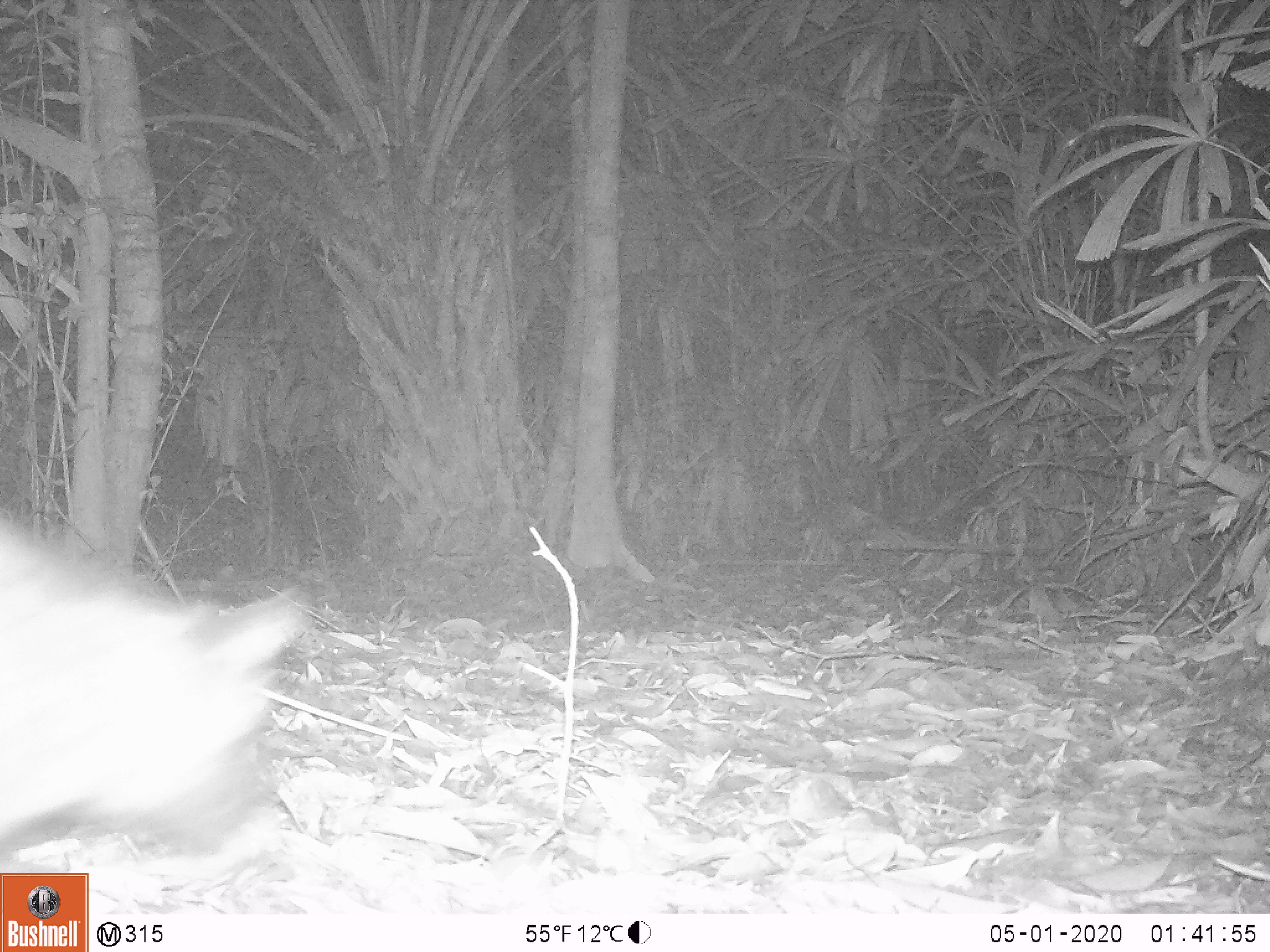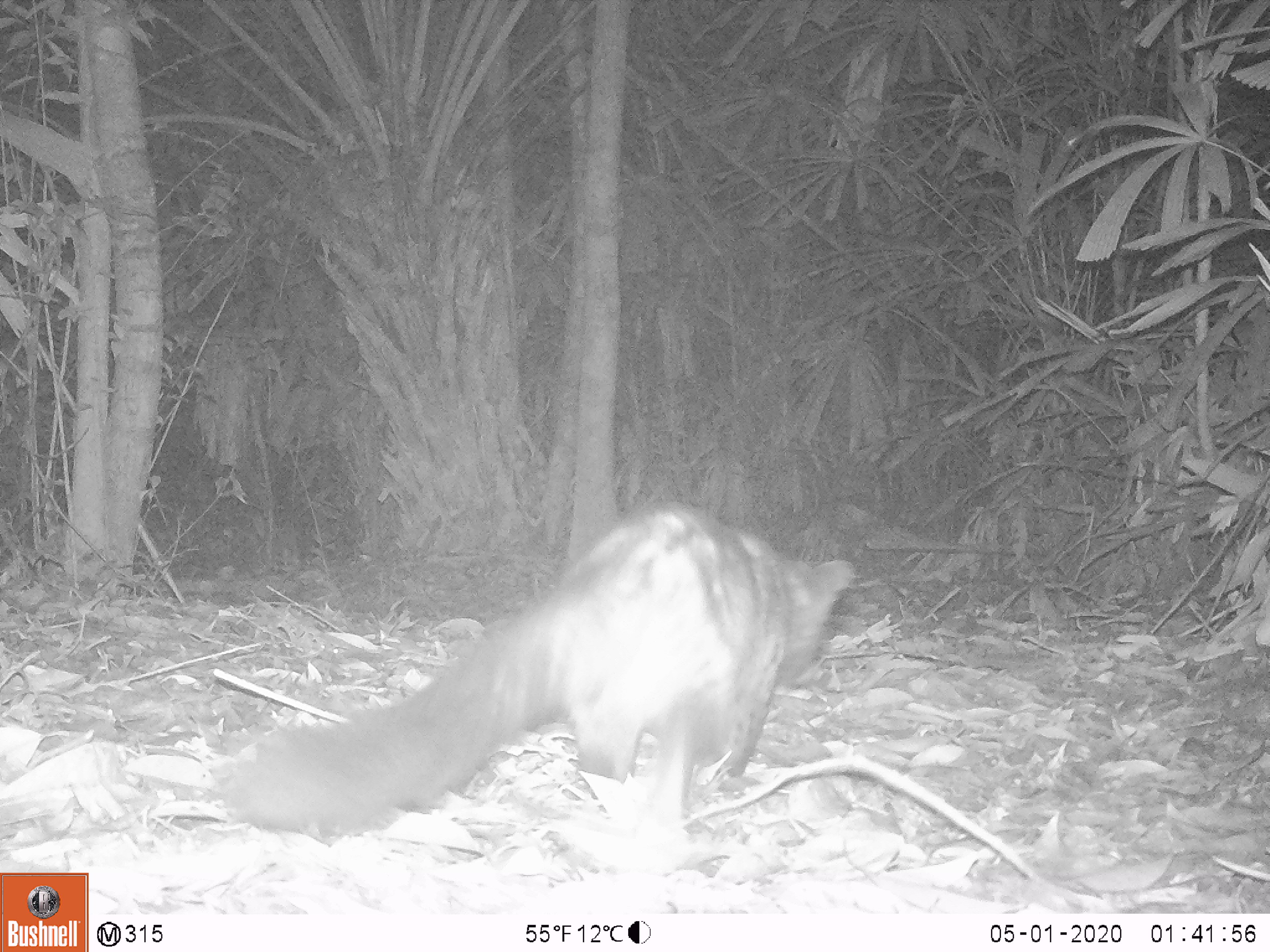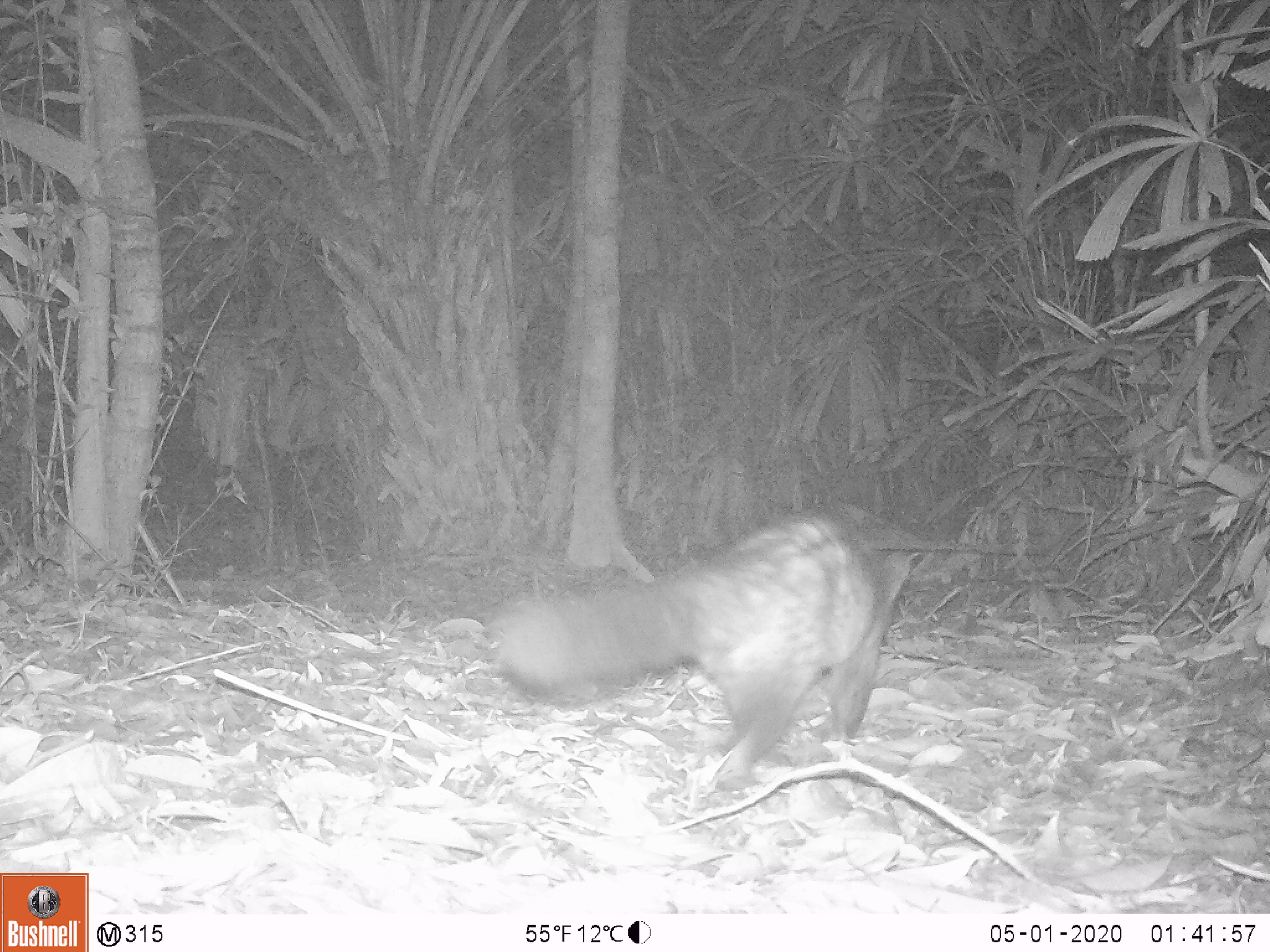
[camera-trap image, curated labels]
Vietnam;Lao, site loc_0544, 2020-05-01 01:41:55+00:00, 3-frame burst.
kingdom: Animalia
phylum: Chordata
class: Mammalia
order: Carnivora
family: Viverridae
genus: Paradoxurus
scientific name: Paradoxurus hermaphroditus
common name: common palm civet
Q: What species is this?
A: Common palm civet (Paradoxurus hermaphroditus).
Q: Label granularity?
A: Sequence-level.